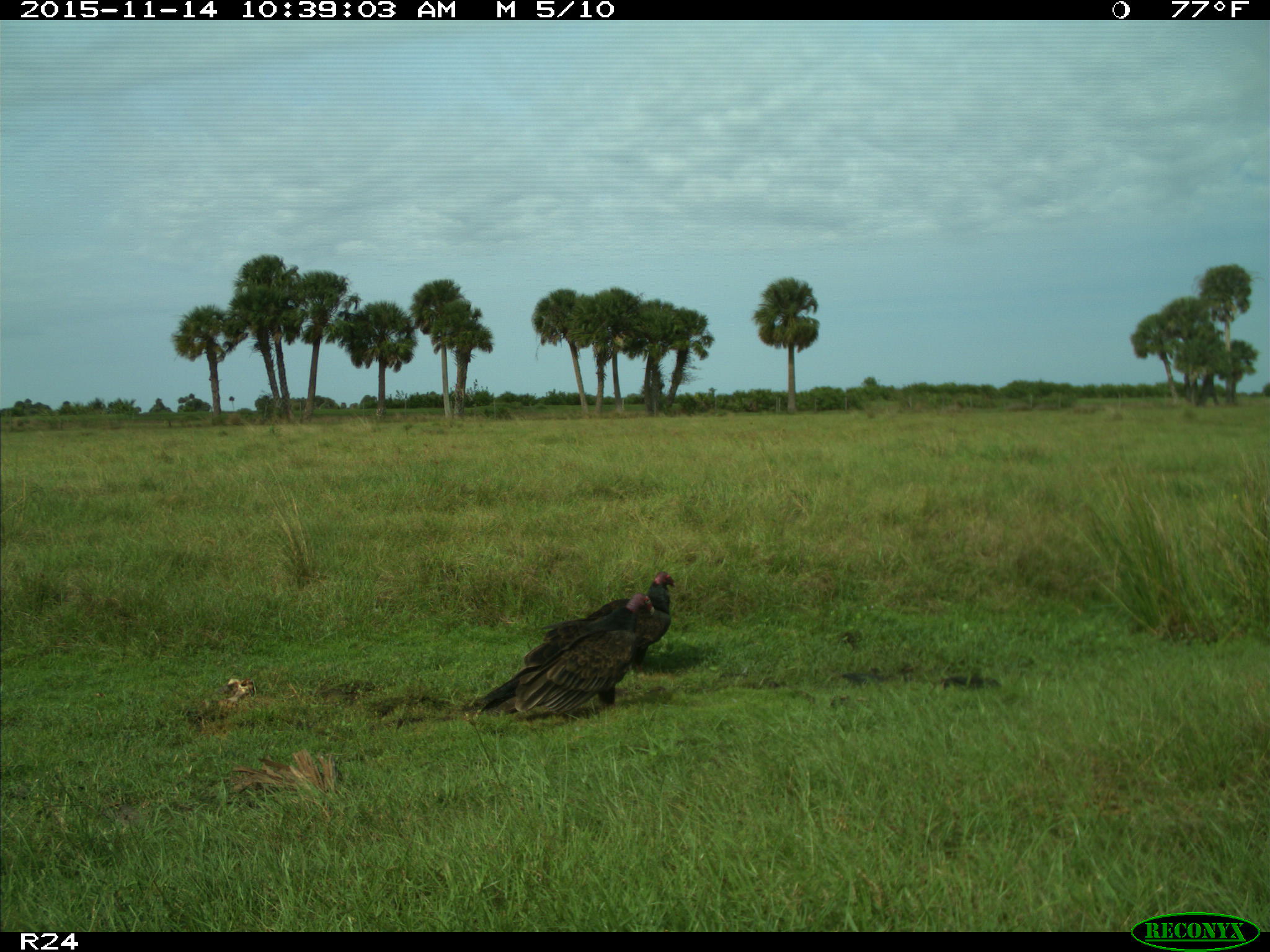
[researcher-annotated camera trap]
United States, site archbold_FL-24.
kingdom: Animalia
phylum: Chordata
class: Aves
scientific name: Aves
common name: birds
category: unidentified bird